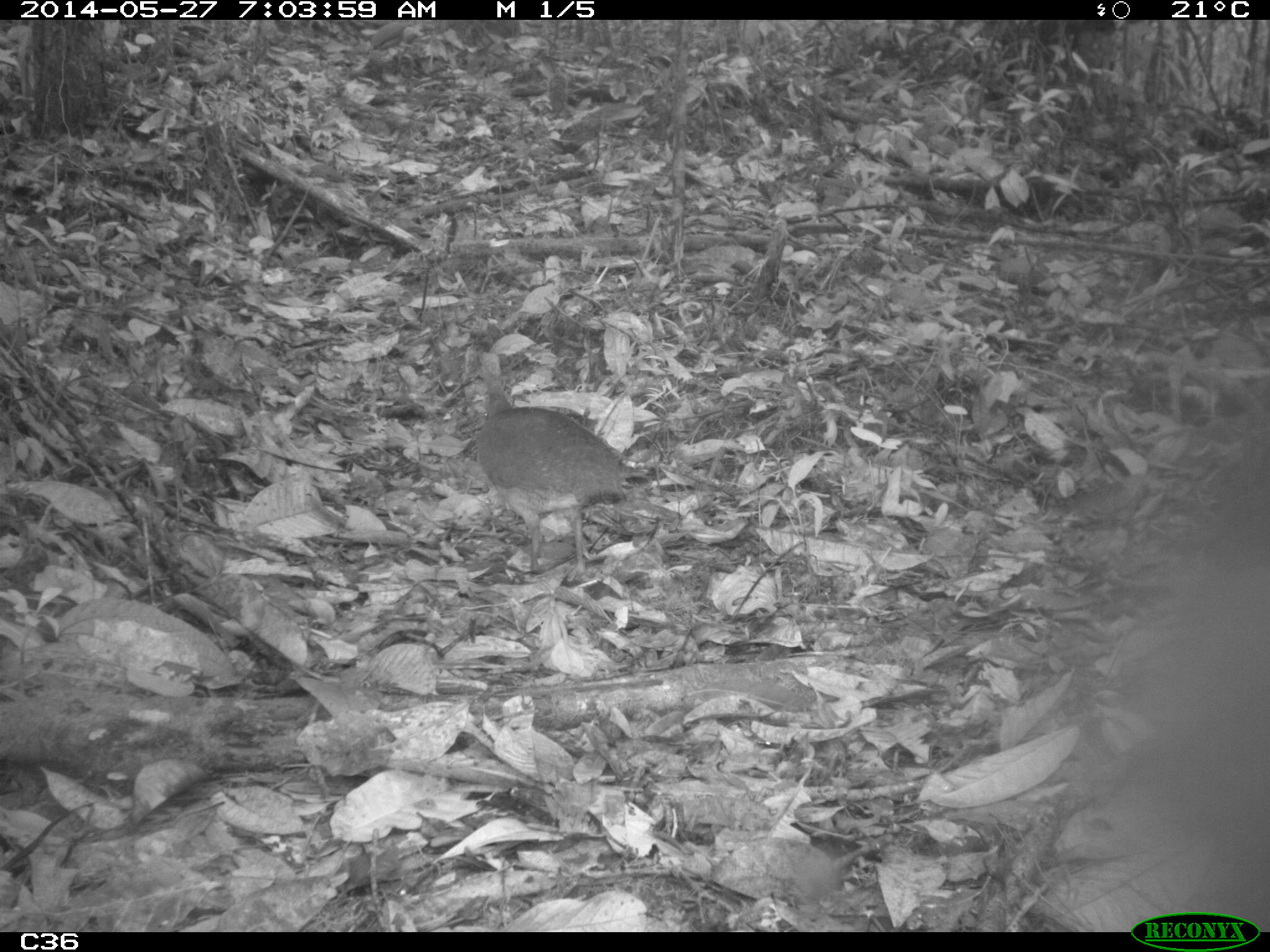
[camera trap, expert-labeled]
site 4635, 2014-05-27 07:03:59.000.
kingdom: Animalia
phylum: Chordata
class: Aves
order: Tinamiformes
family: Tinamidae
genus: Tinamus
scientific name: Tinamus major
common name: great tinamou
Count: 1.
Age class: adult.